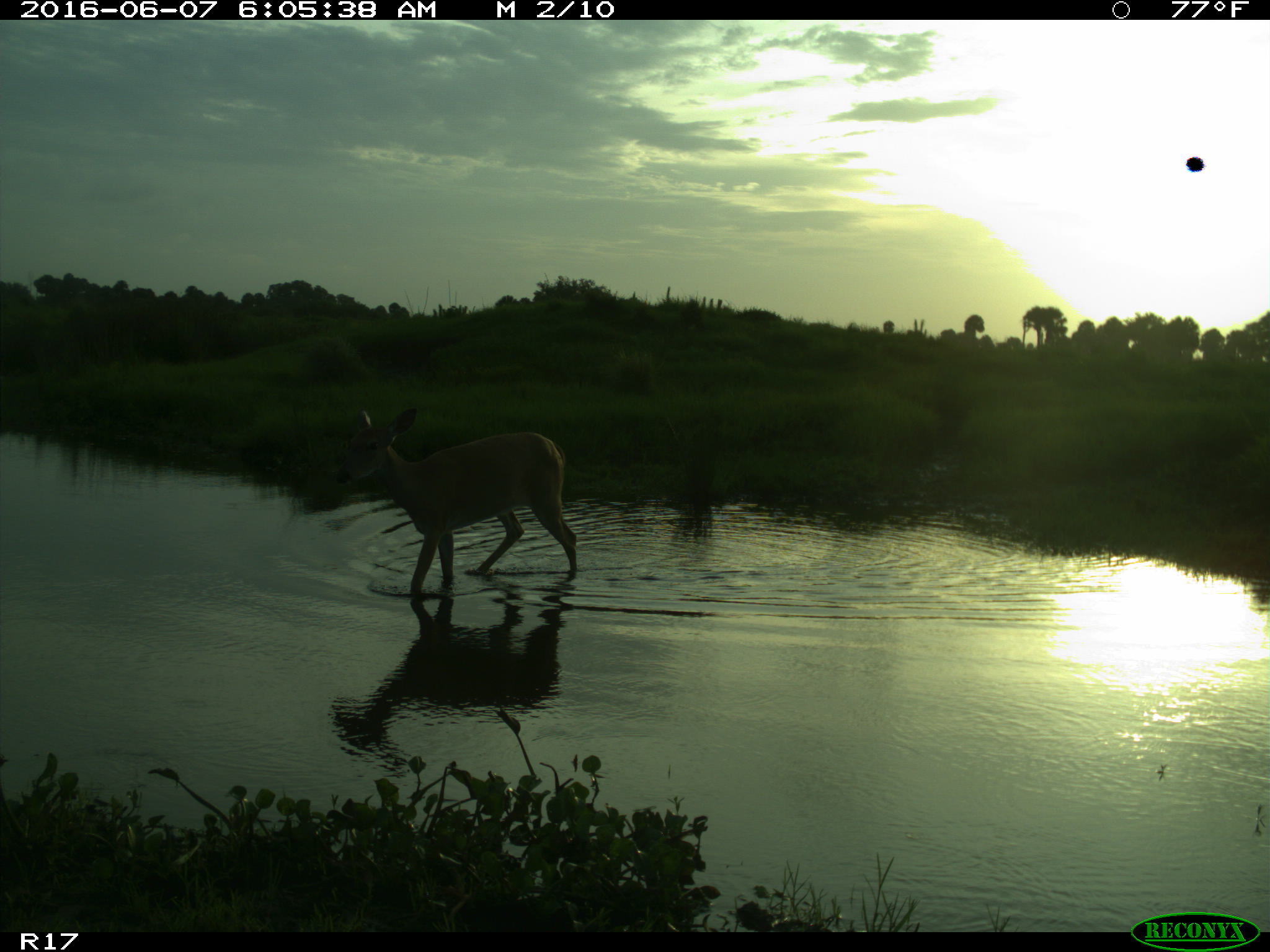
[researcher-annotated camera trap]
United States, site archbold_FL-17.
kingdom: Animalia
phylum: Chordata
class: Mammalia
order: Artiodactyla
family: Cervidae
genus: Odocoileus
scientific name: Odocoileus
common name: deer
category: unidentified deer